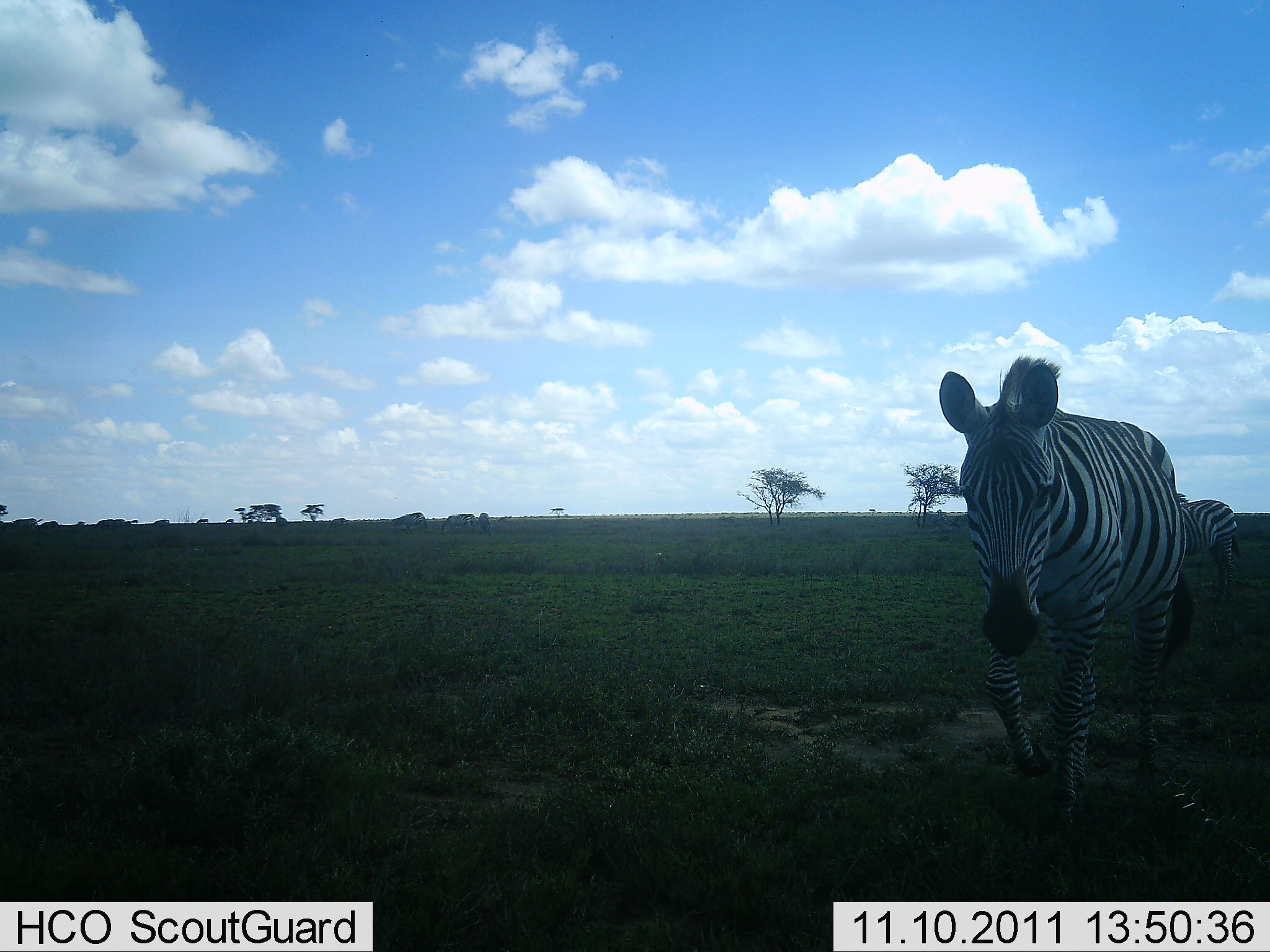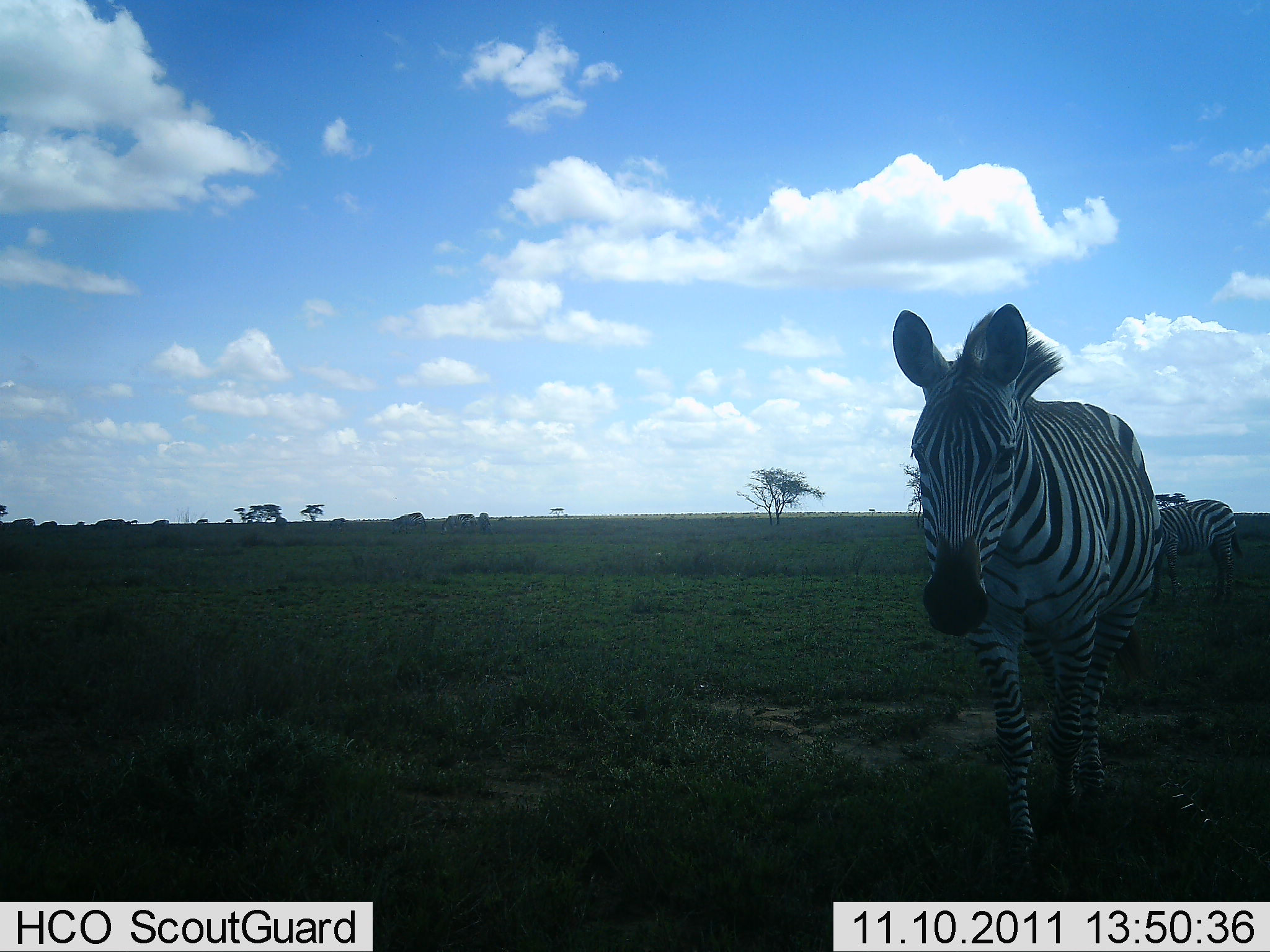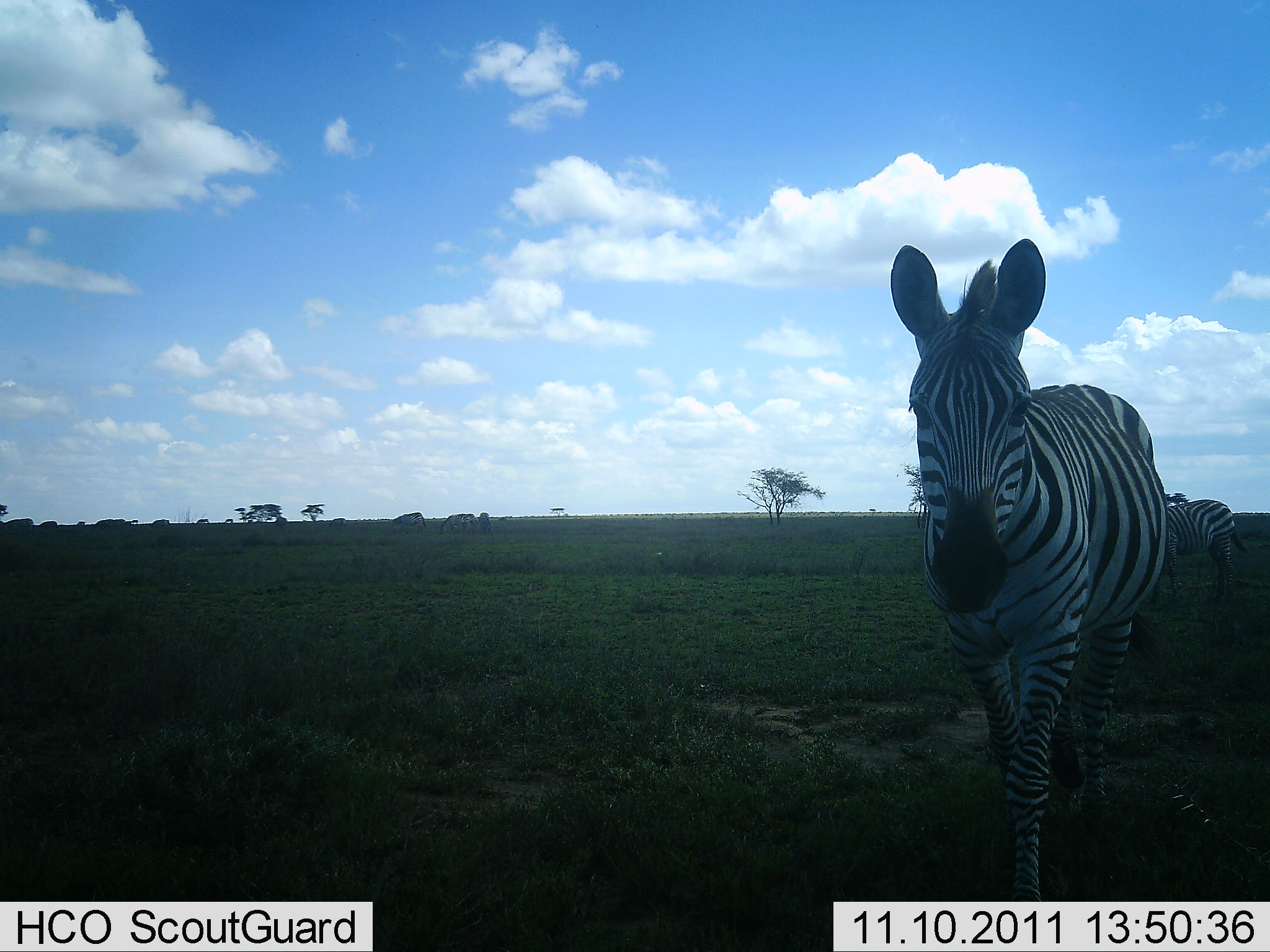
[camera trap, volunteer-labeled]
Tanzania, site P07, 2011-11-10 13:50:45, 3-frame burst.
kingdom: Animalia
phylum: Chordata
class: Mammalia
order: Perissodactyla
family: Equidae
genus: Equus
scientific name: Equus quagga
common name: plains zebra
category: zebra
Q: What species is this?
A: Zebra (plains zebra) (Equus quagga).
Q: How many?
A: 2.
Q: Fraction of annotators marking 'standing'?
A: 58%.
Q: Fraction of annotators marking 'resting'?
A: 0%.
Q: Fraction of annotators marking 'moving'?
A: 75%.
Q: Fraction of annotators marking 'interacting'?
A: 0%.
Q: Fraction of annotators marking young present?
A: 0%.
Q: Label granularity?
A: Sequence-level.